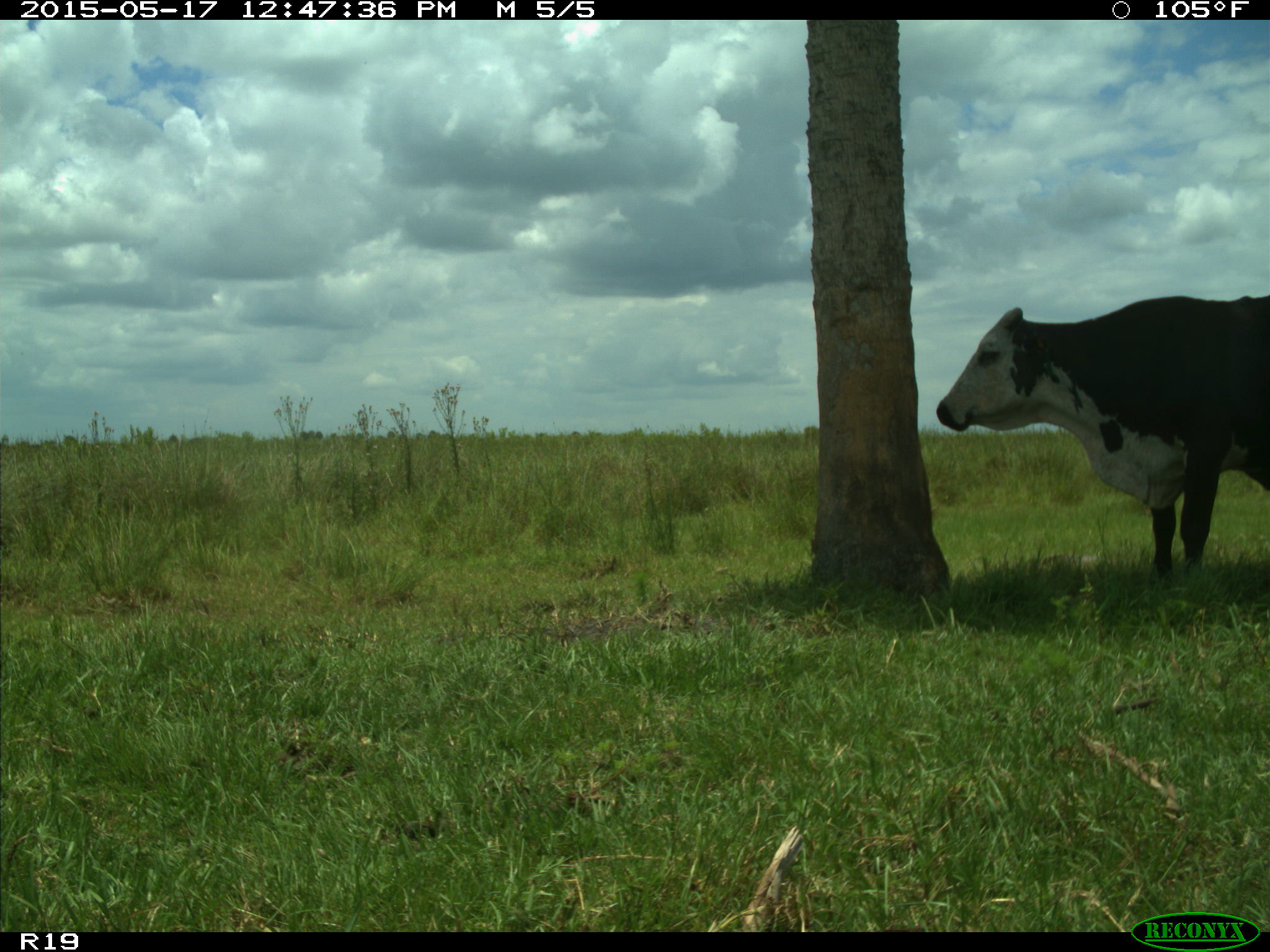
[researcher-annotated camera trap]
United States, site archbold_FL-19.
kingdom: Animalia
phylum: Chordata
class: Mammalia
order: Artiodactyla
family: Bovidae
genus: Bos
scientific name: Bos taurus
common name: domestic cow